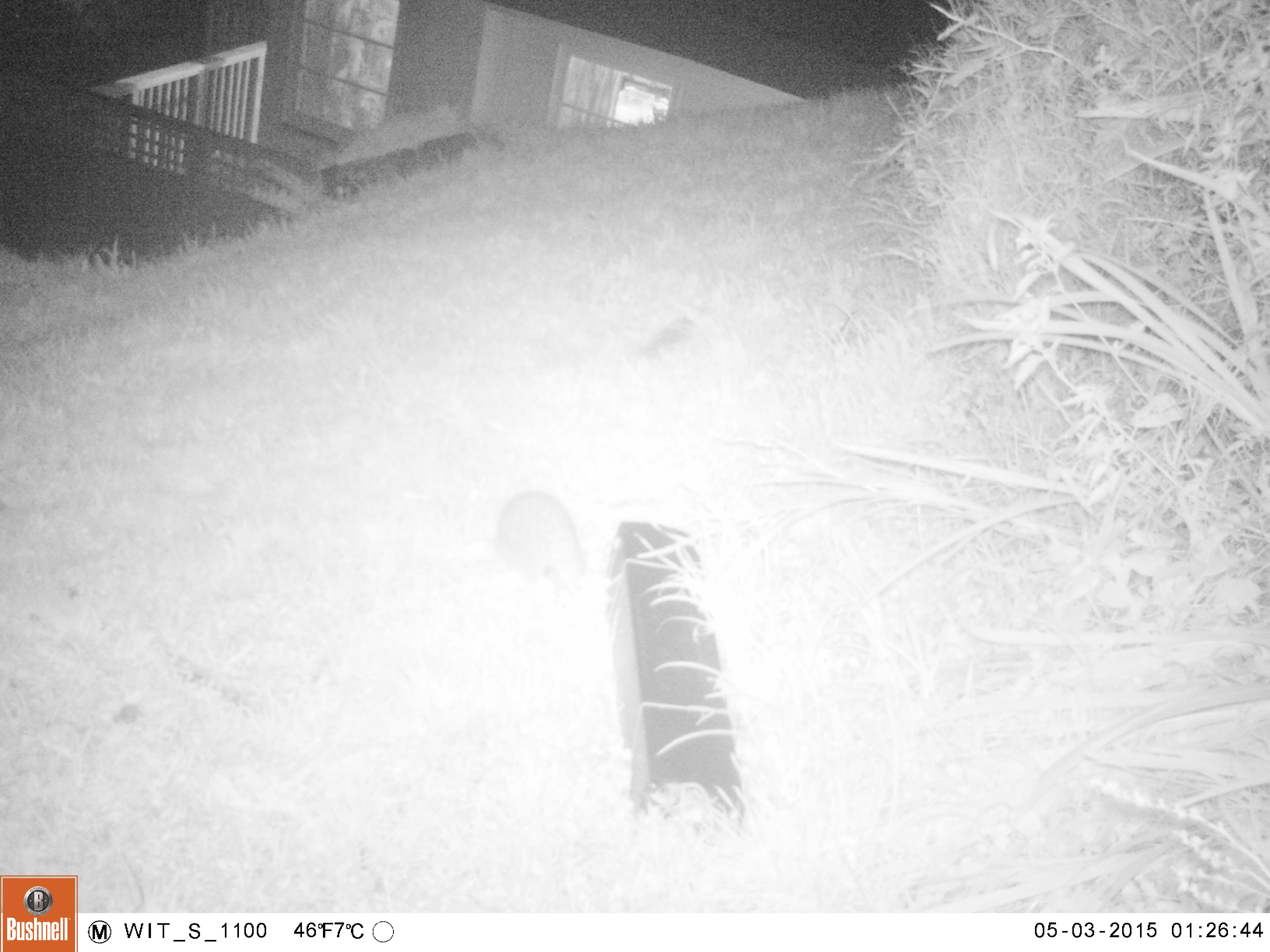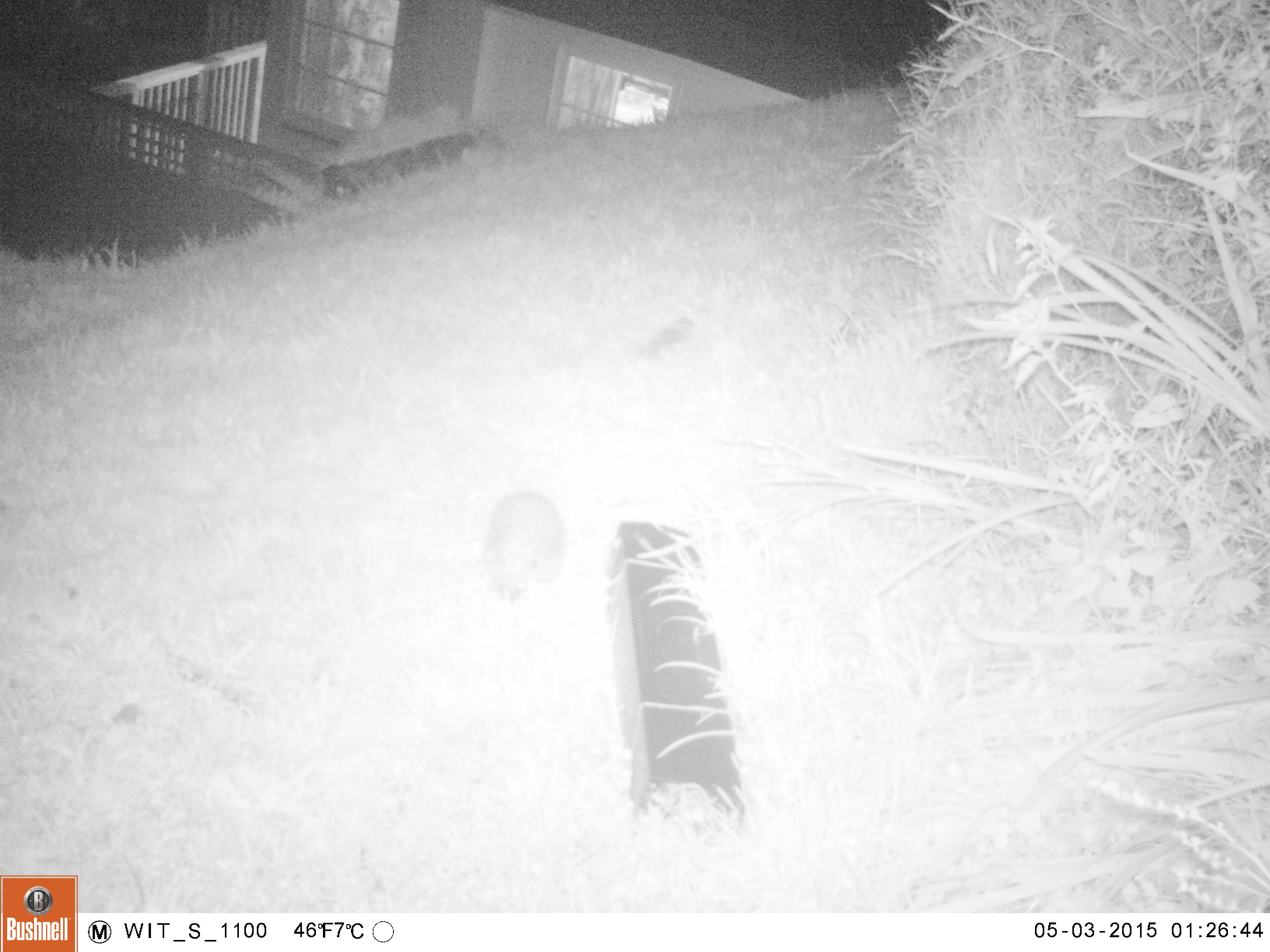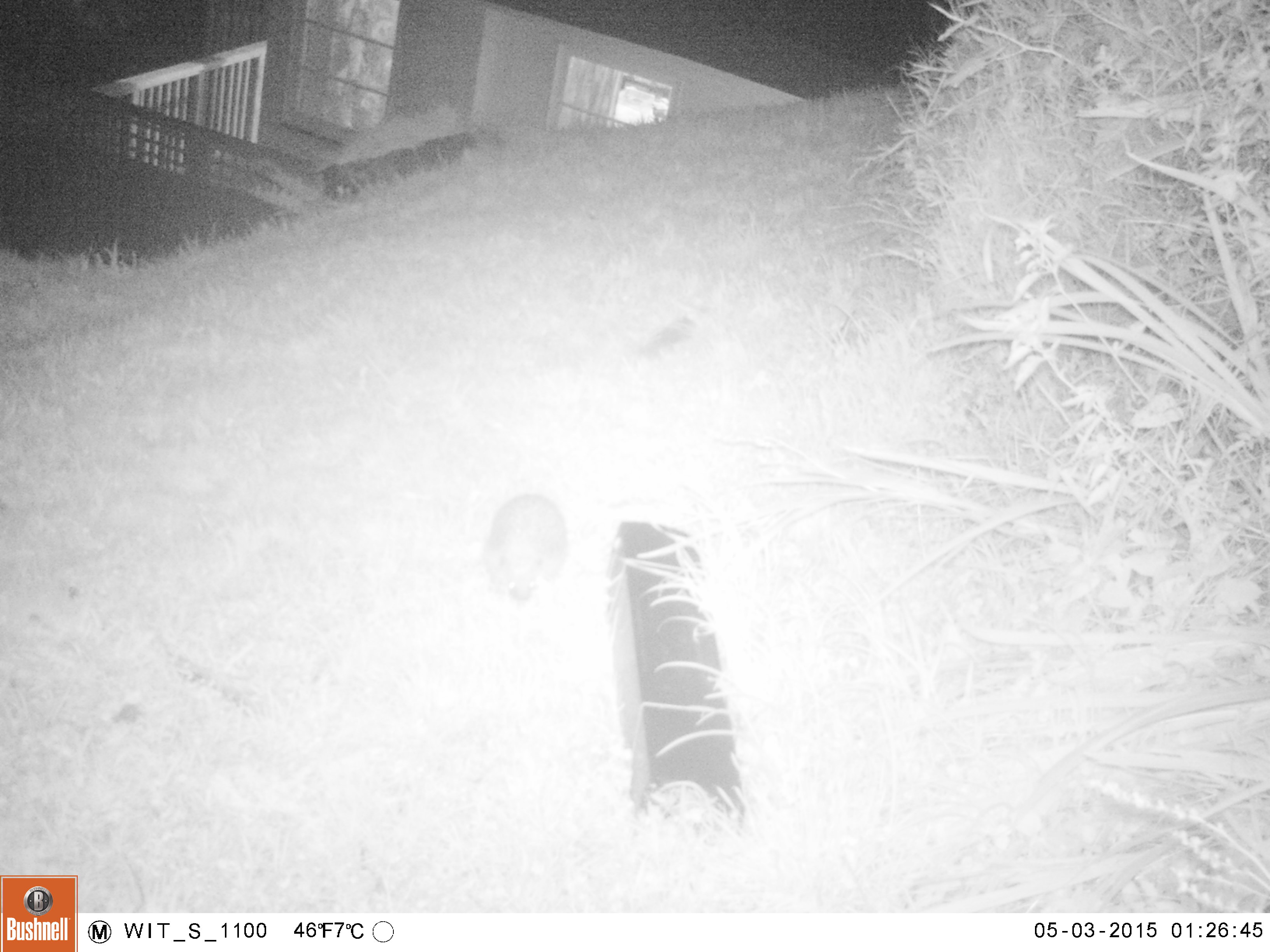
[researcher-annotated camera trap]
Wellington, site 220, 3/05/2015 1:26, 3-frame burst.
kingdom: Animalia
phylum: Chordata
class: Mammalia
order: Eulipotyphla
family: Erinaceidae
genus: Erinaceus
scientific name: Erinaceus europaeus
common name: hedgehog